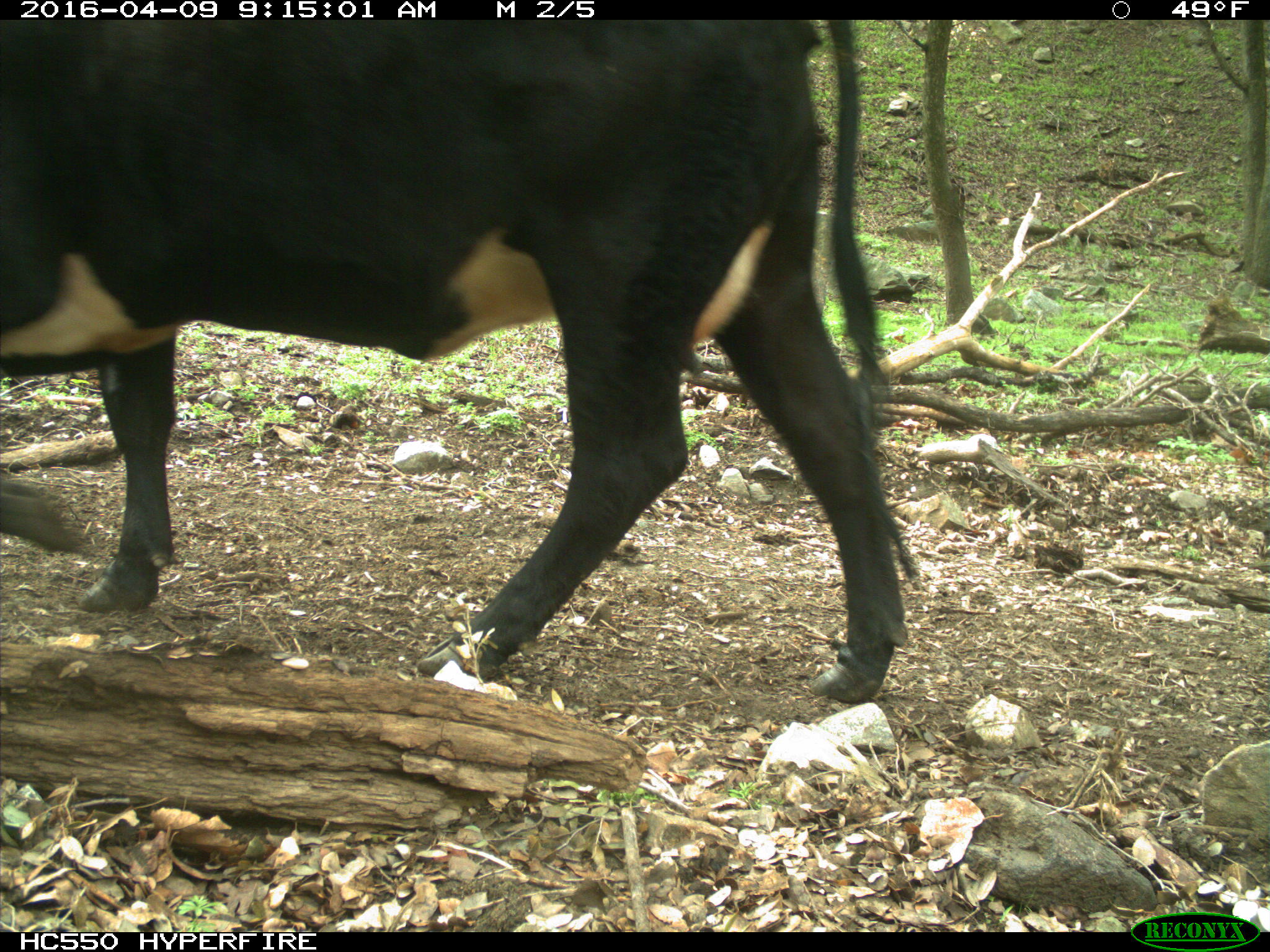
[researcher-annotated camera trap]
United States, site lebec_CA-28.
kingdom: Animalia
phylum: Chordata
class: Mammalia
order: Artiodactyla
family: Bovidae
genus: Bos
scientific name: Bos taurus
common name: domestic cow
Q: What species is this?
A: Bos taurus (domestic cow).